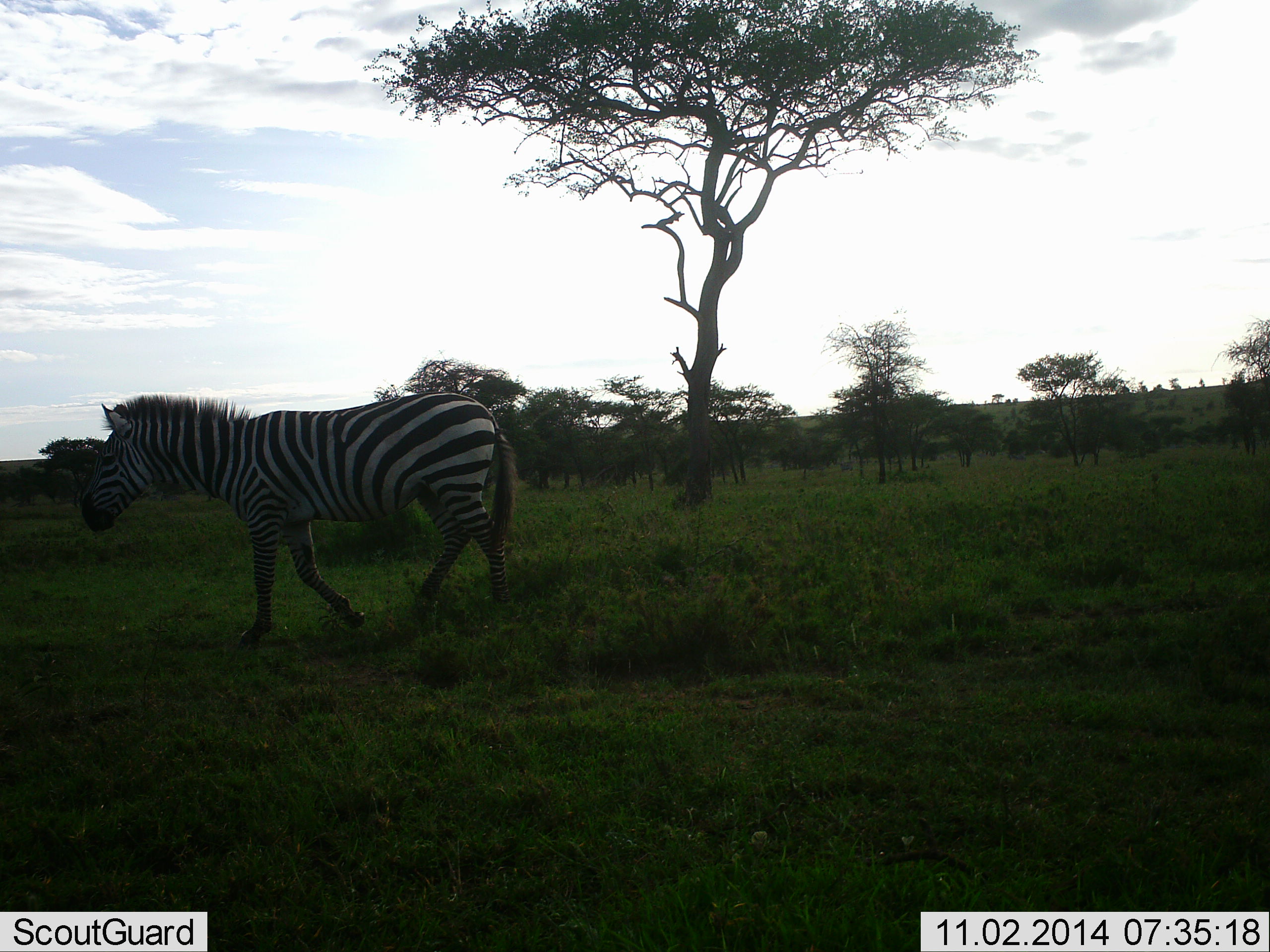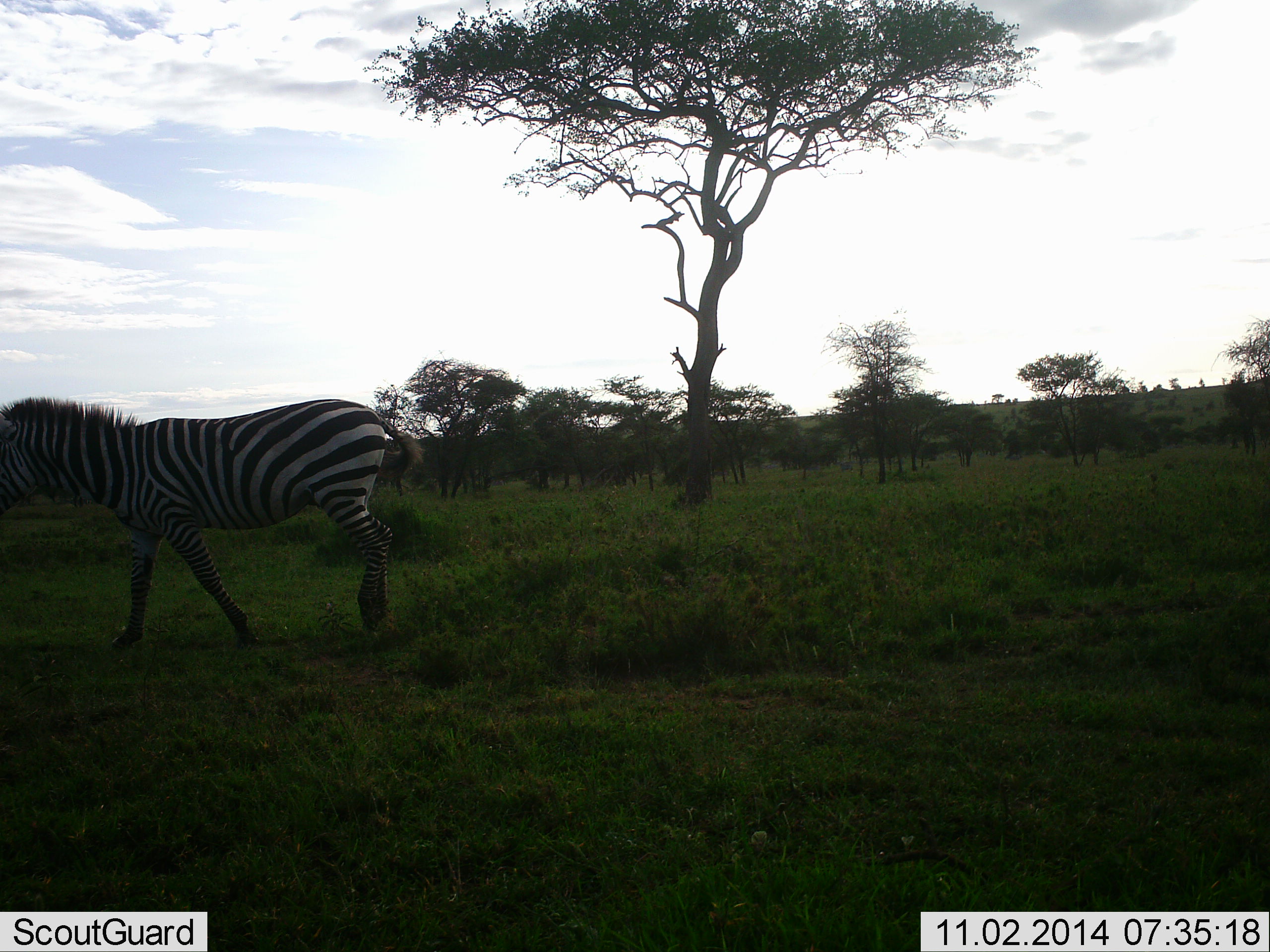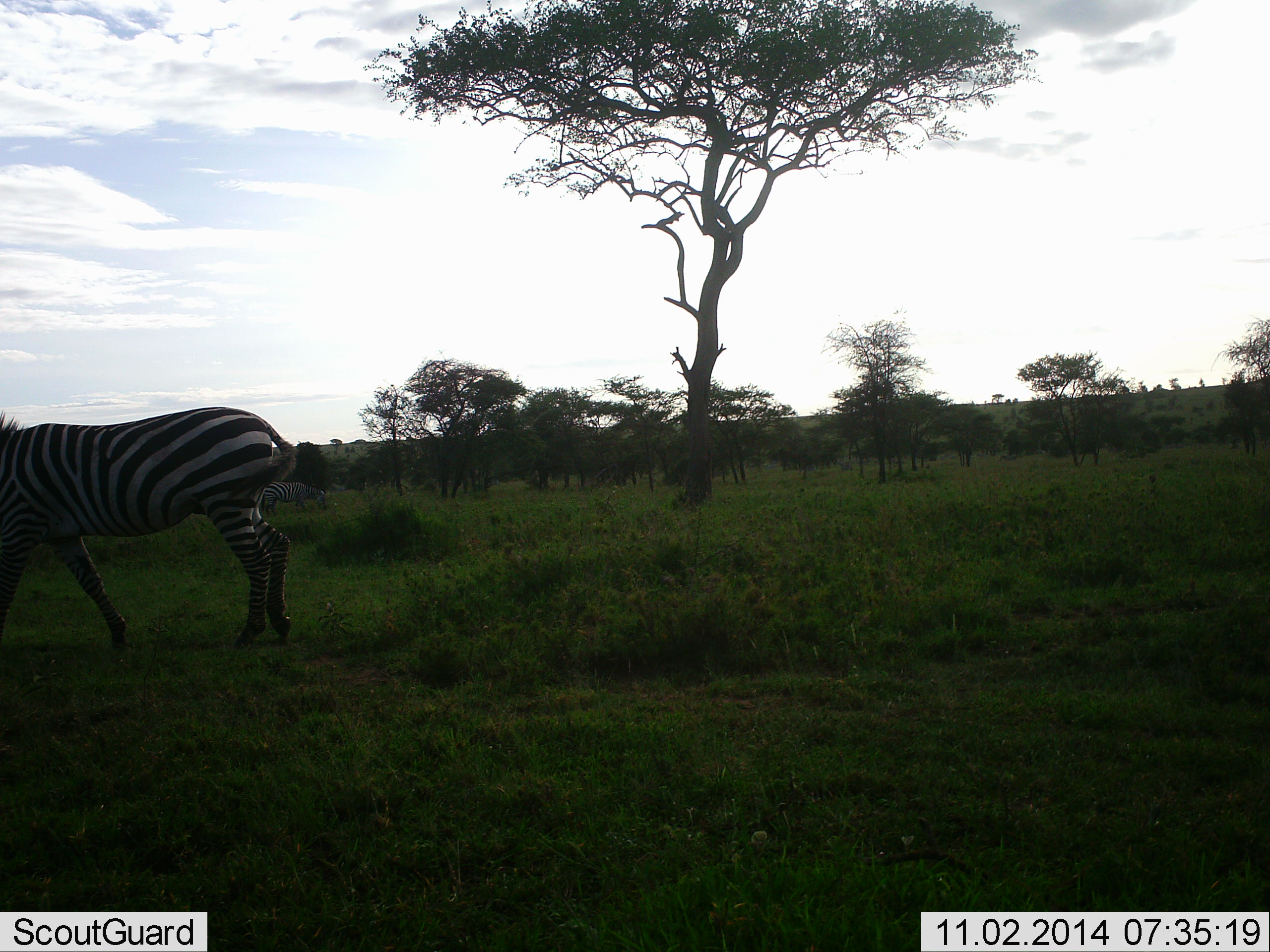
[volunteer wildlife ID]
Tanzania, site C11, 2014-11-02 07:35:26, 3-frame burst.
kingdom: Animalia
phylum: Chordata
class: Mammalia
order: Perissodactyla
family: Equidae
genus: Equus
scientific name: Equus quagga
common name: plains zebra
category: zebra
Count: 1.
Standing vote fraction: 0%.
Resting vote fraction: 0%.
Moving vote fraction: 100%.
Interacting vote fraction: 0%.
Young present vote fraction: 0%.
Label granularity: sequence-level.